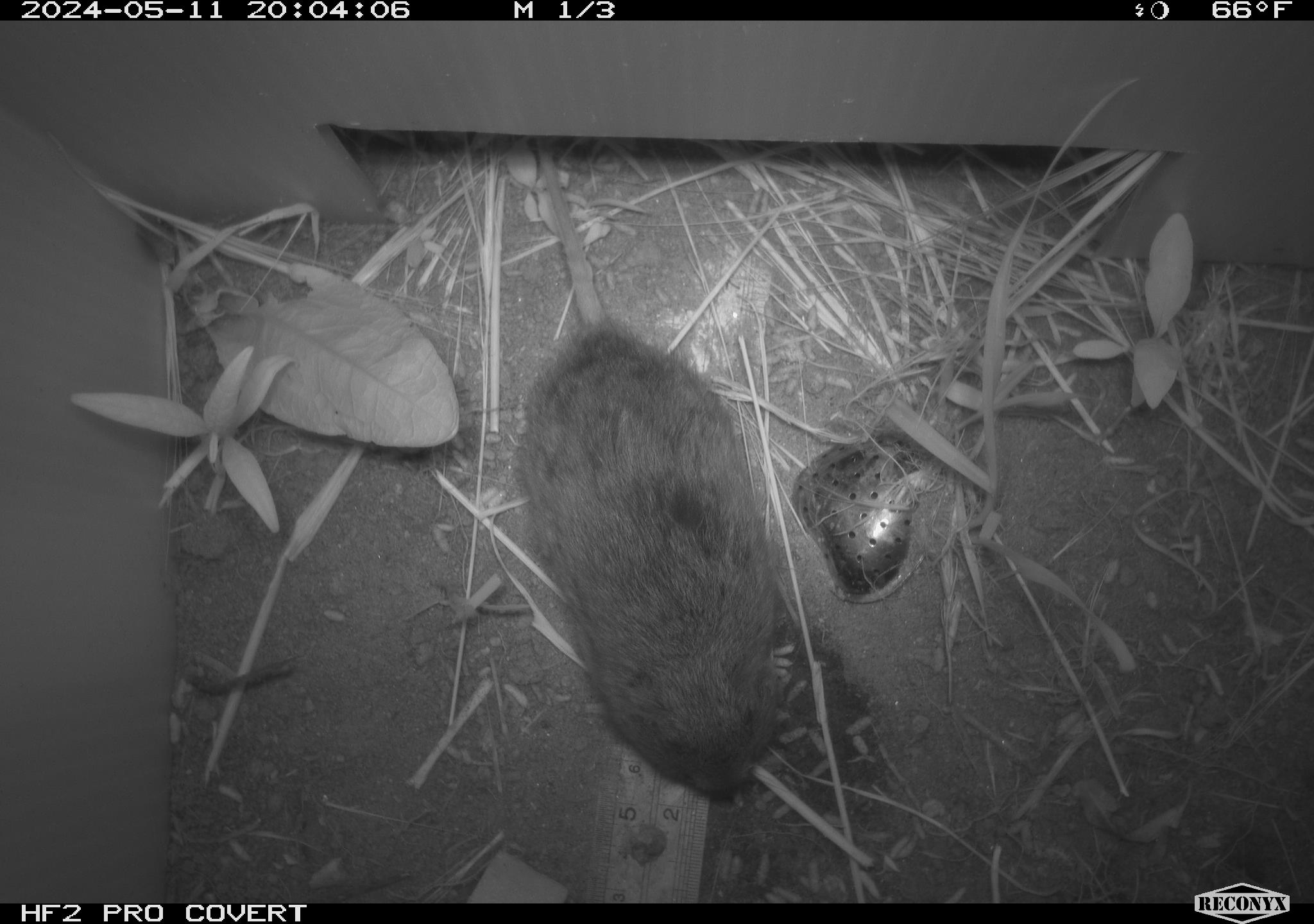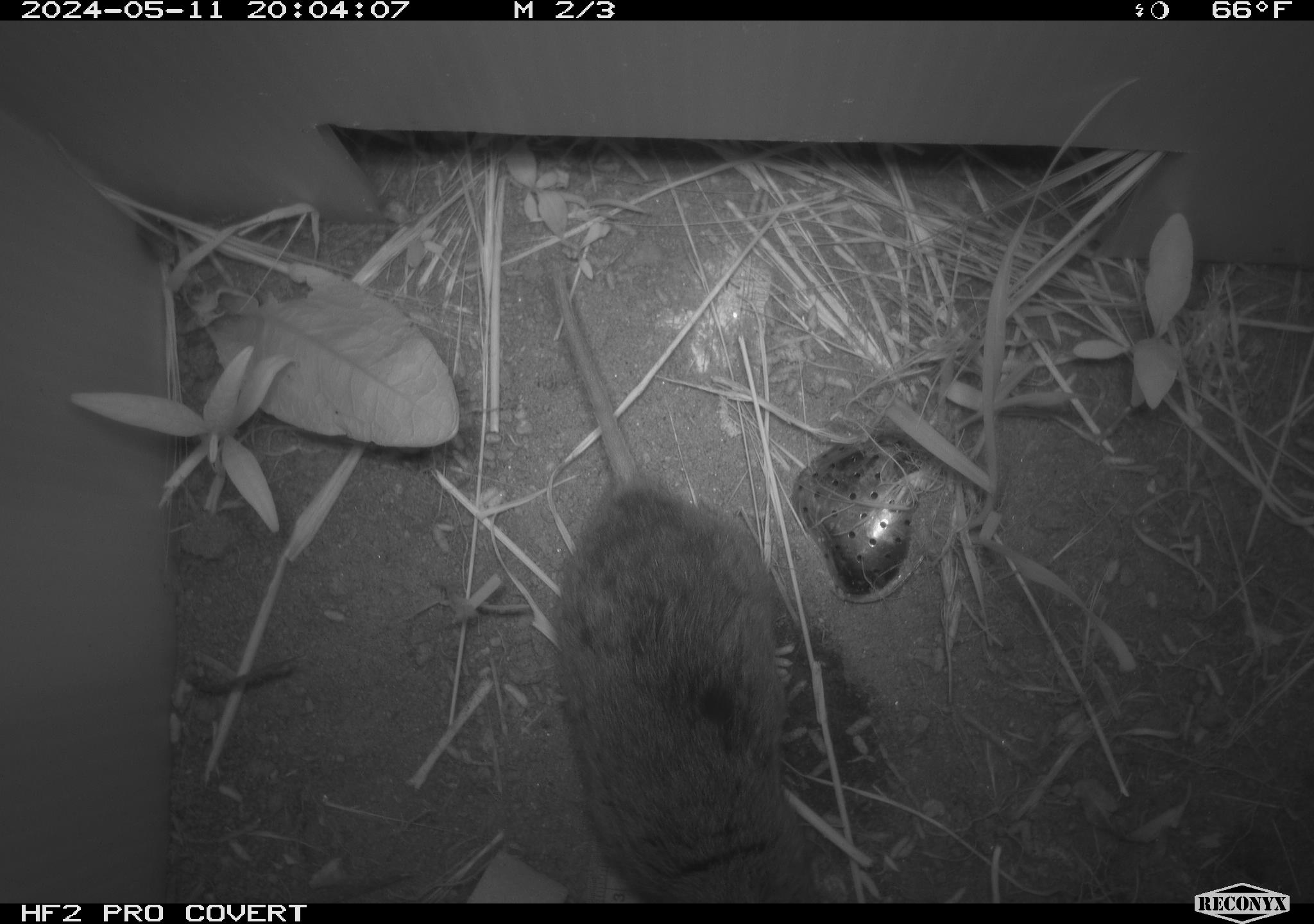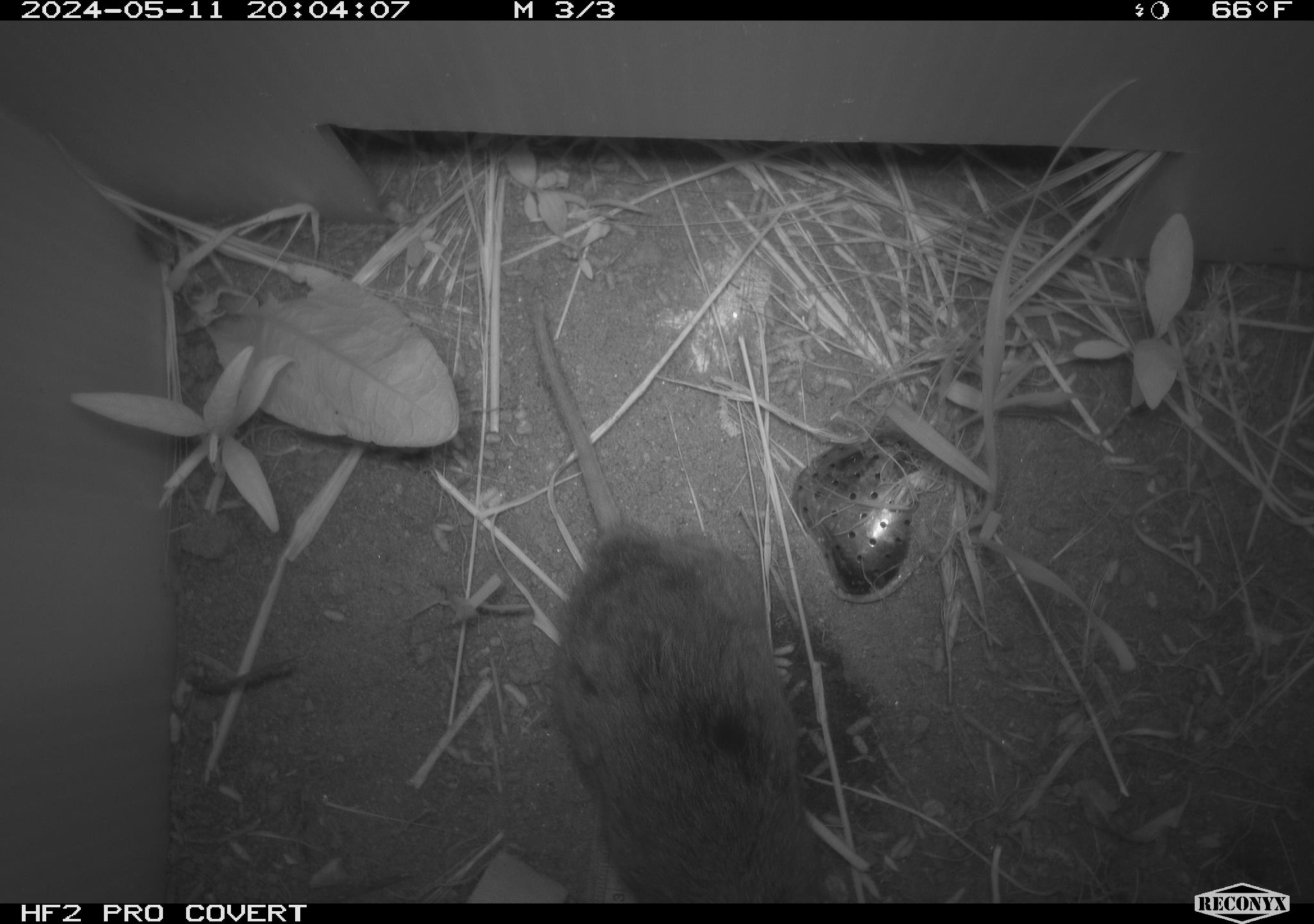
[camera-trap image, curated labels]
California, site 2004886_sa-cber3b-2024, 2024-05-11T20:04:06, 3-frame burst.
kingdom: Animalia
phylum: Chordata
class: Mammalia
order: Rodentia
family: Cricetidae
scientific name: Arvicolinae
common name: voles, lemmings, and muskrats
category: arvicolinae subfamily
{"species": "arvicolinae subfamily (voles, lemmings, and muskrats) (Arvicolinae)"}